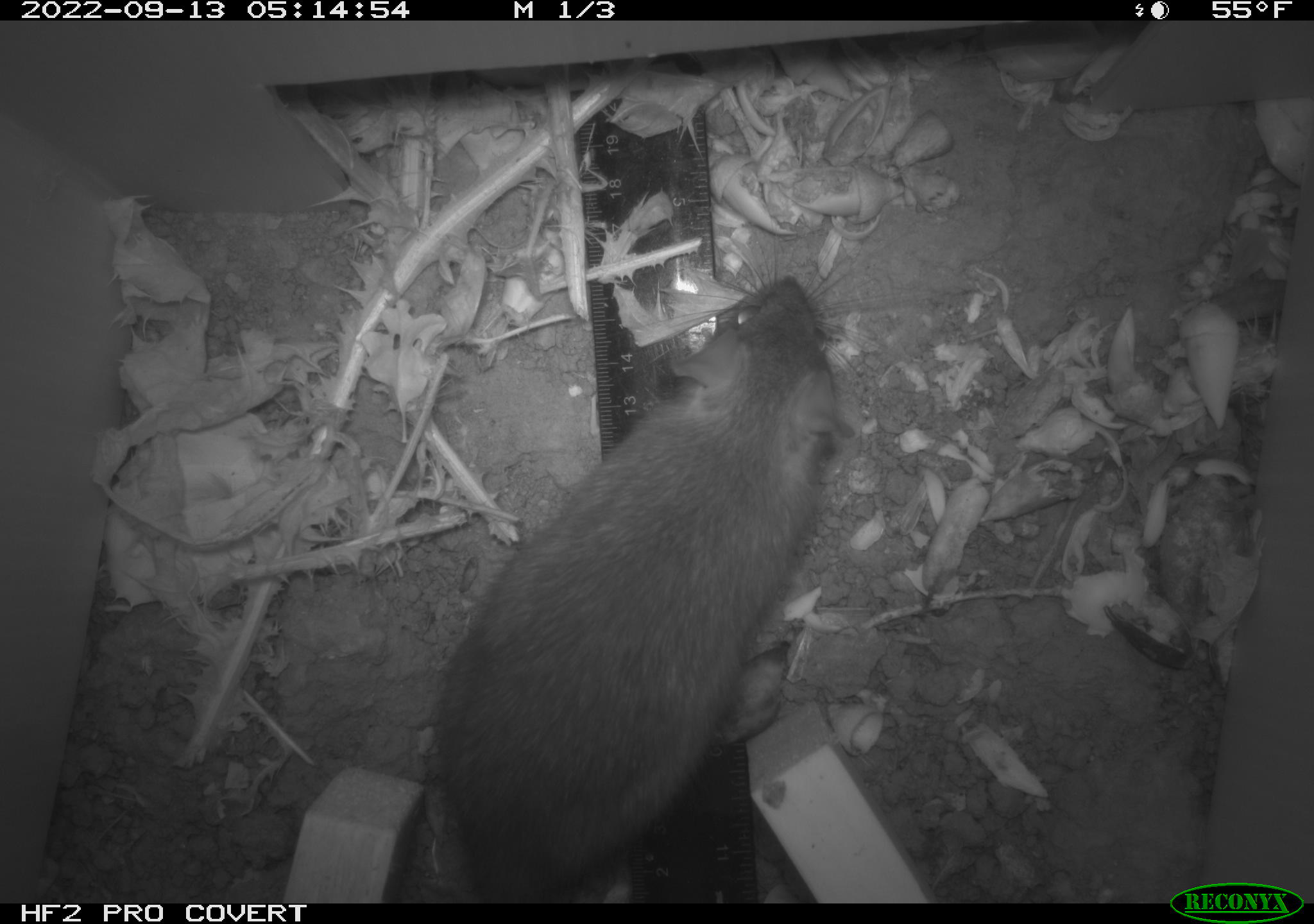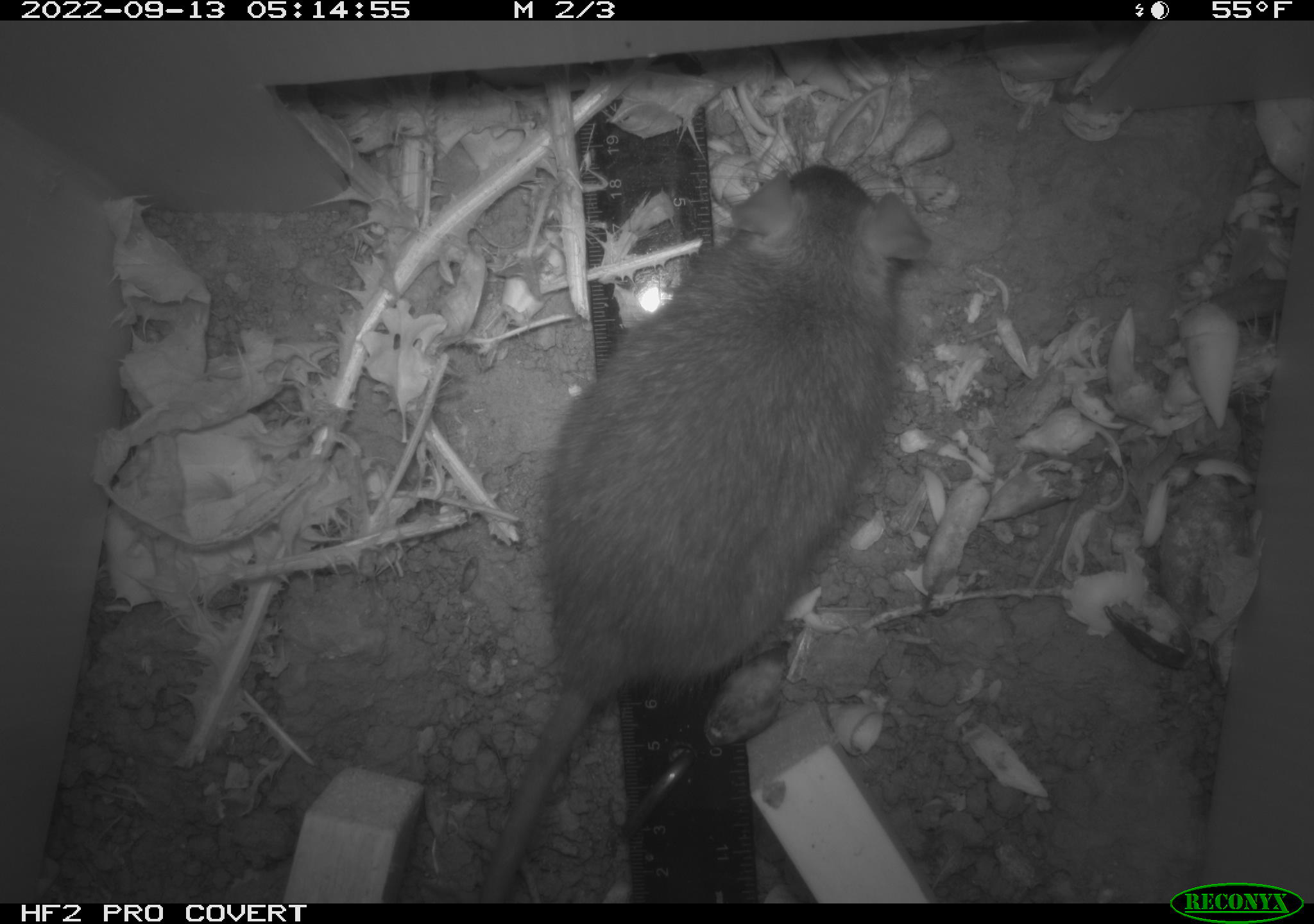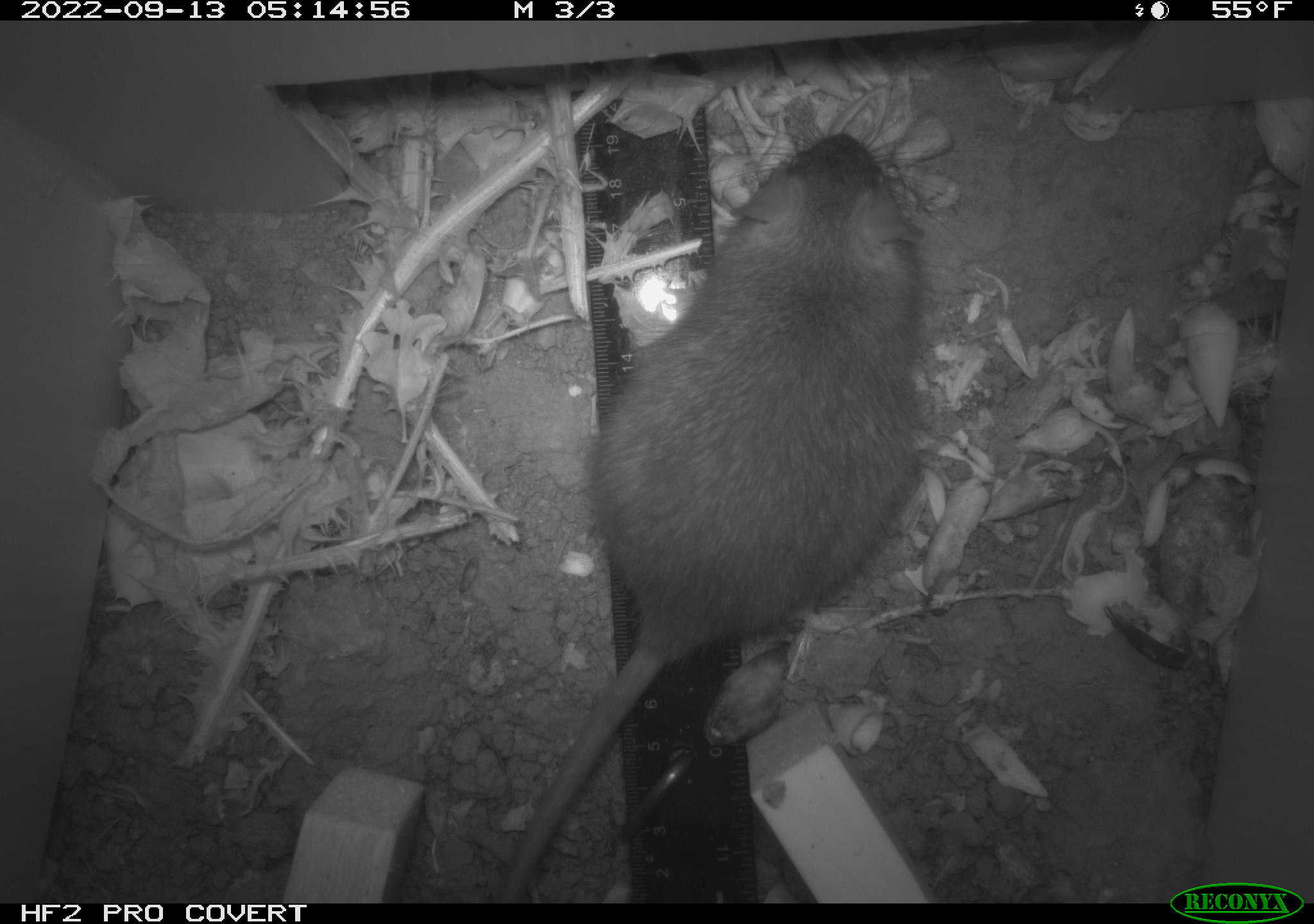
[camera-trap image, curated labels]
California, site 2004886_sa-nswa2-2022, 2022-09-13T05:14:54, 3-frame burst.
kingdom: Animalia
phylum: Chordata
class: Mammalia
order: Rodentia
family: Muridae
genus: Rattus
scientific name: Rattus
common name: rat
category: rattus species